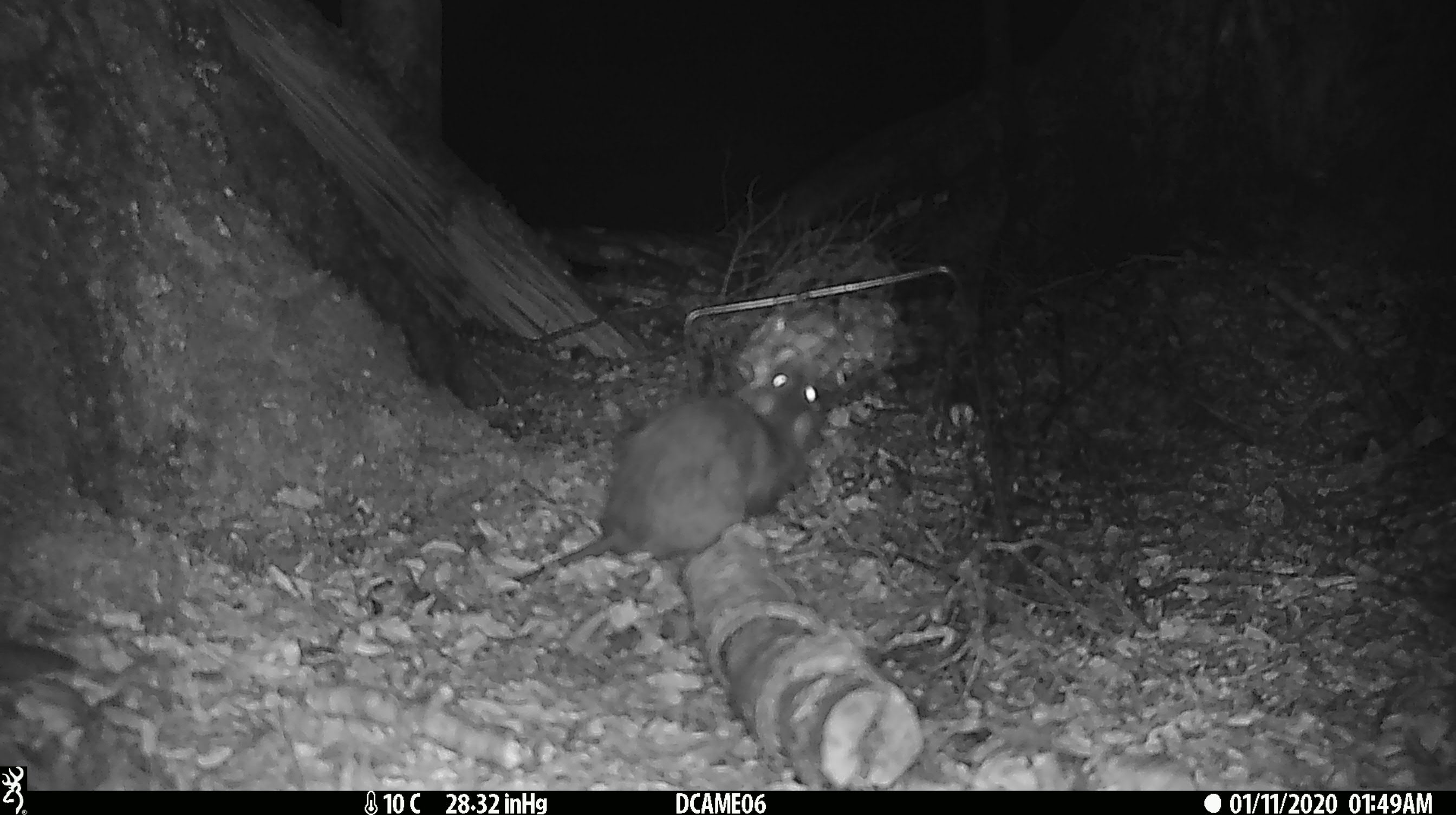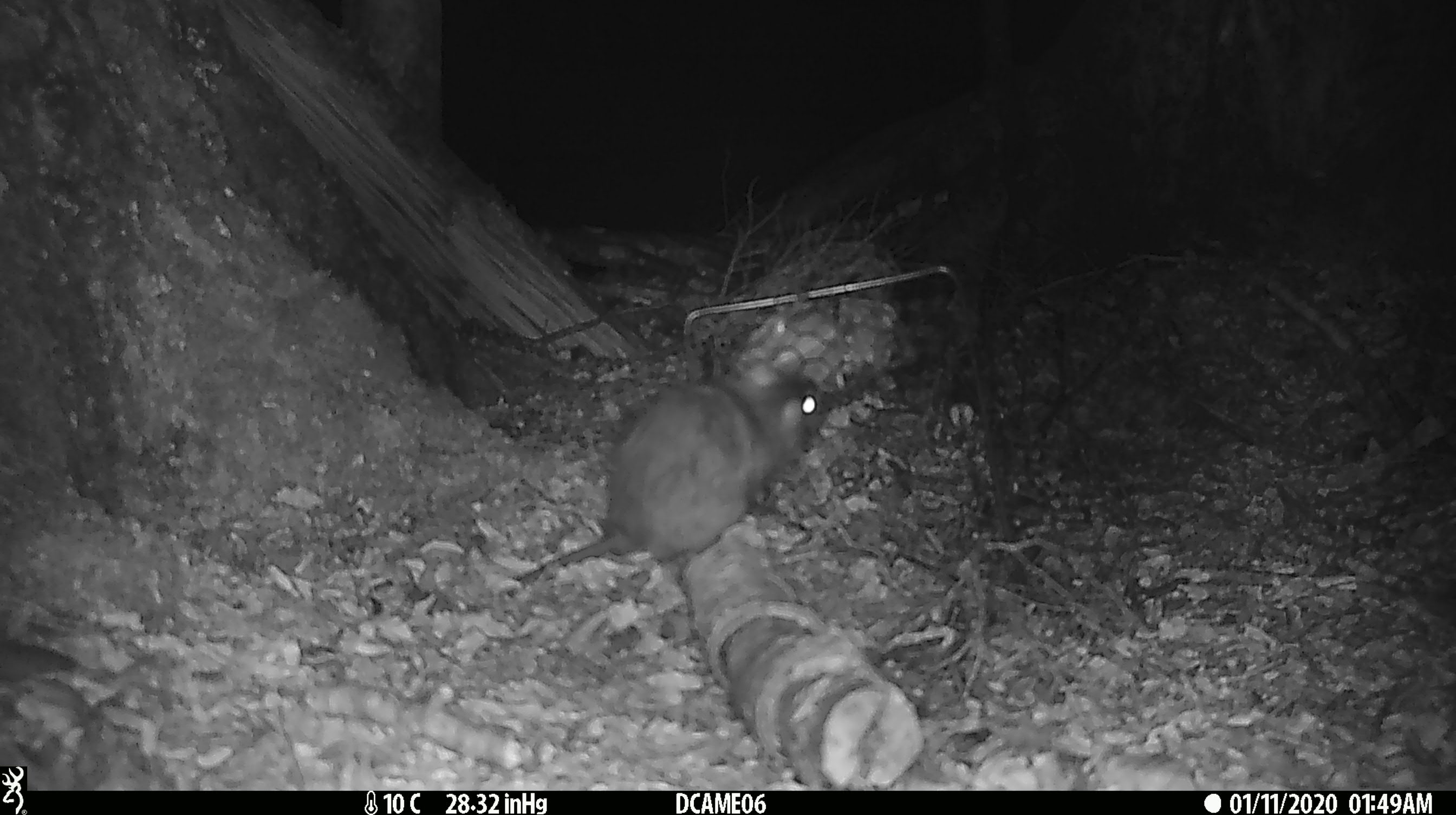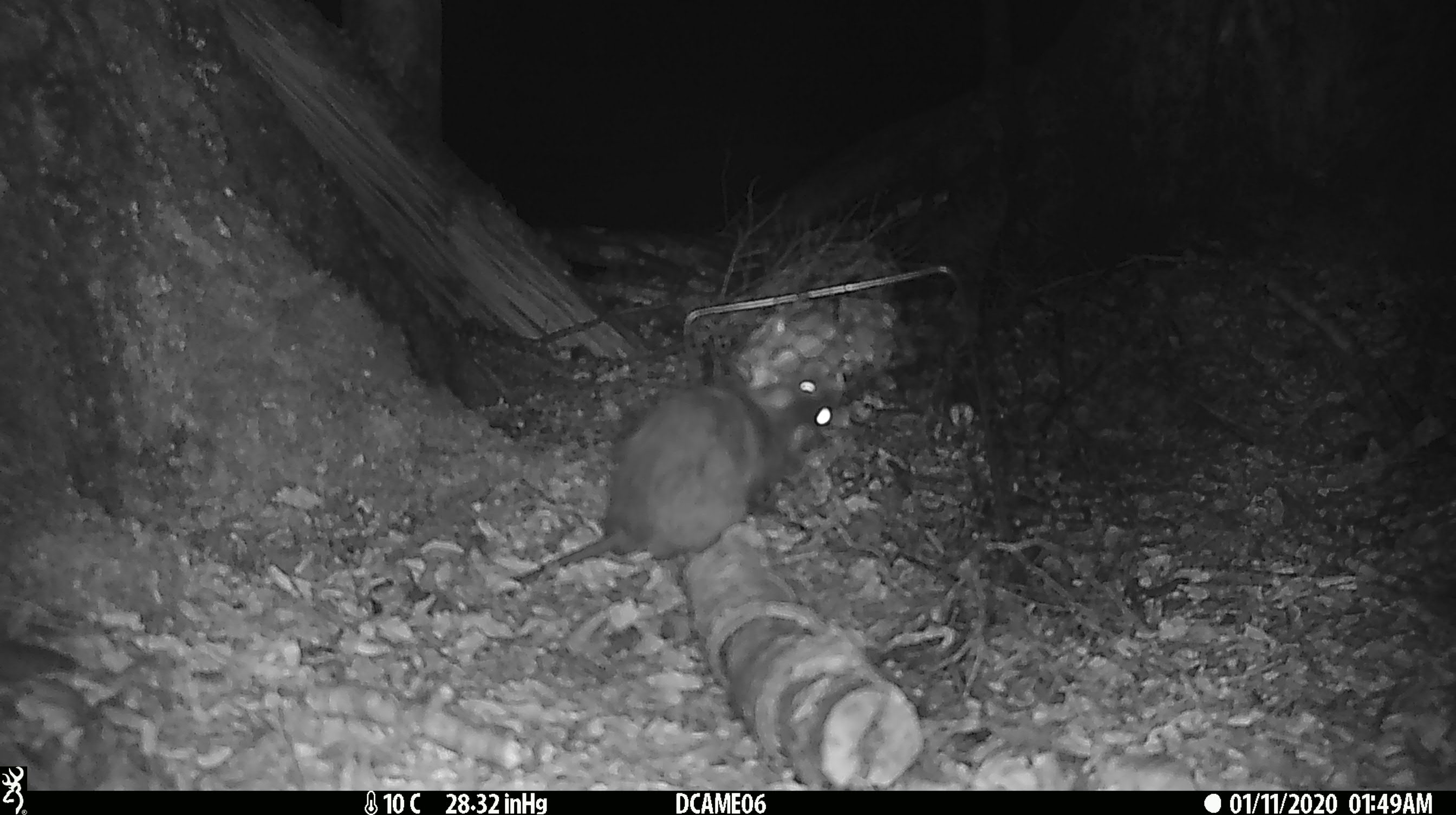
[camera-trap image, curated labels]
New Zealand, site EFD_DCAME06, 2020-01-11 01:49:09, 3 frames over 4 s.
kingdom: Animalia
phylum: Chordata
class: Mammalia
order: Rodentia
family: Muridae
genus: Rattus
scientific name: Rattus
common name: rat